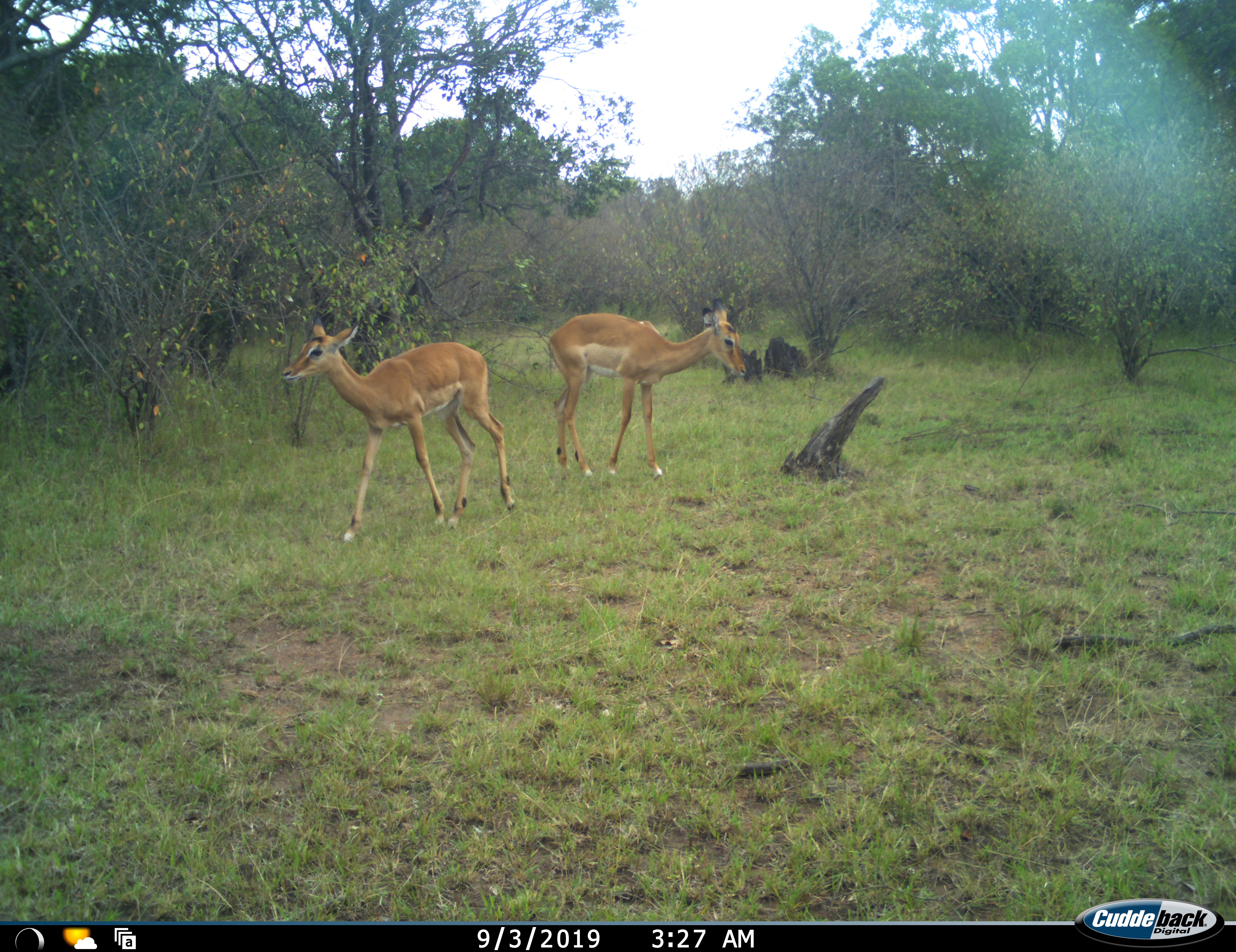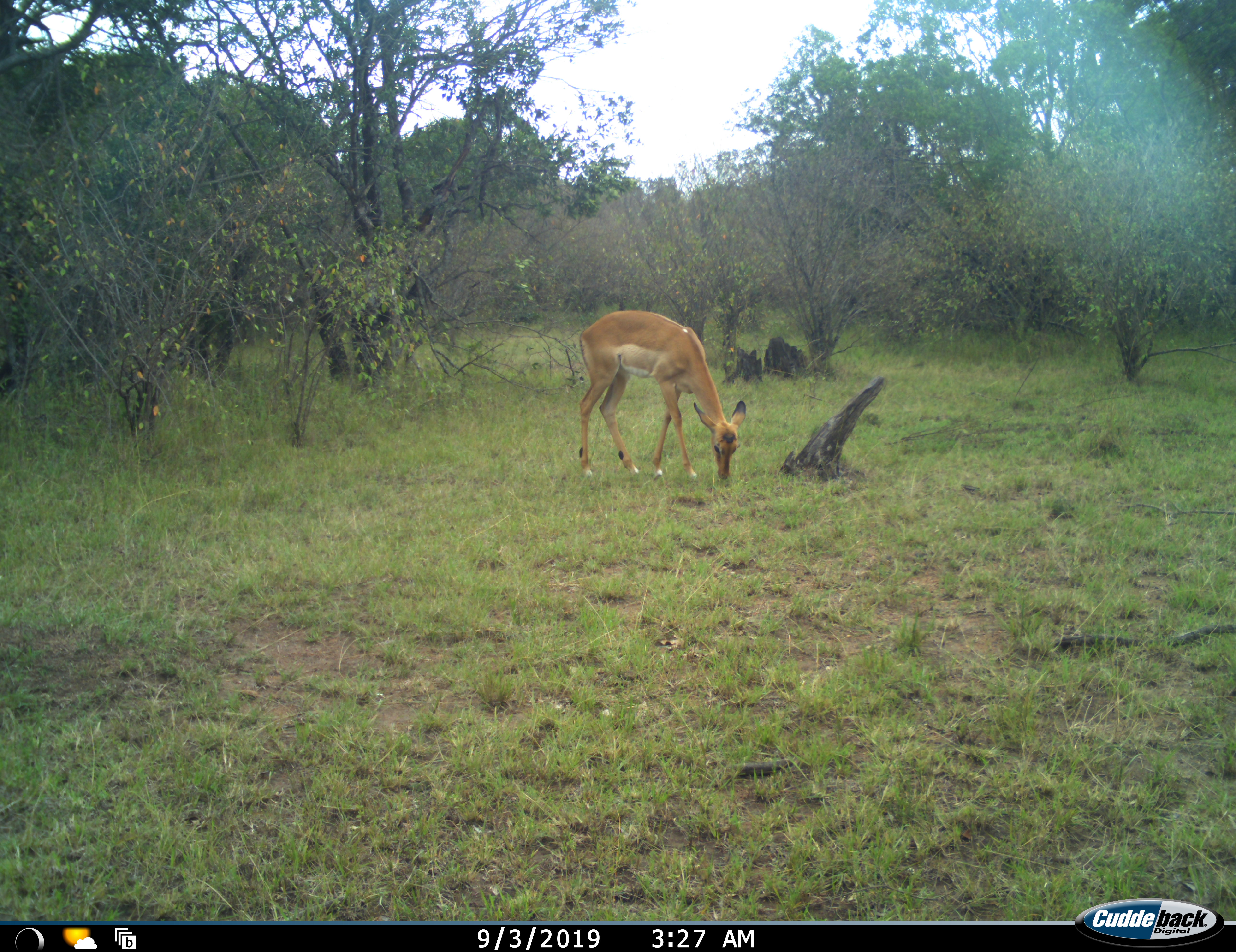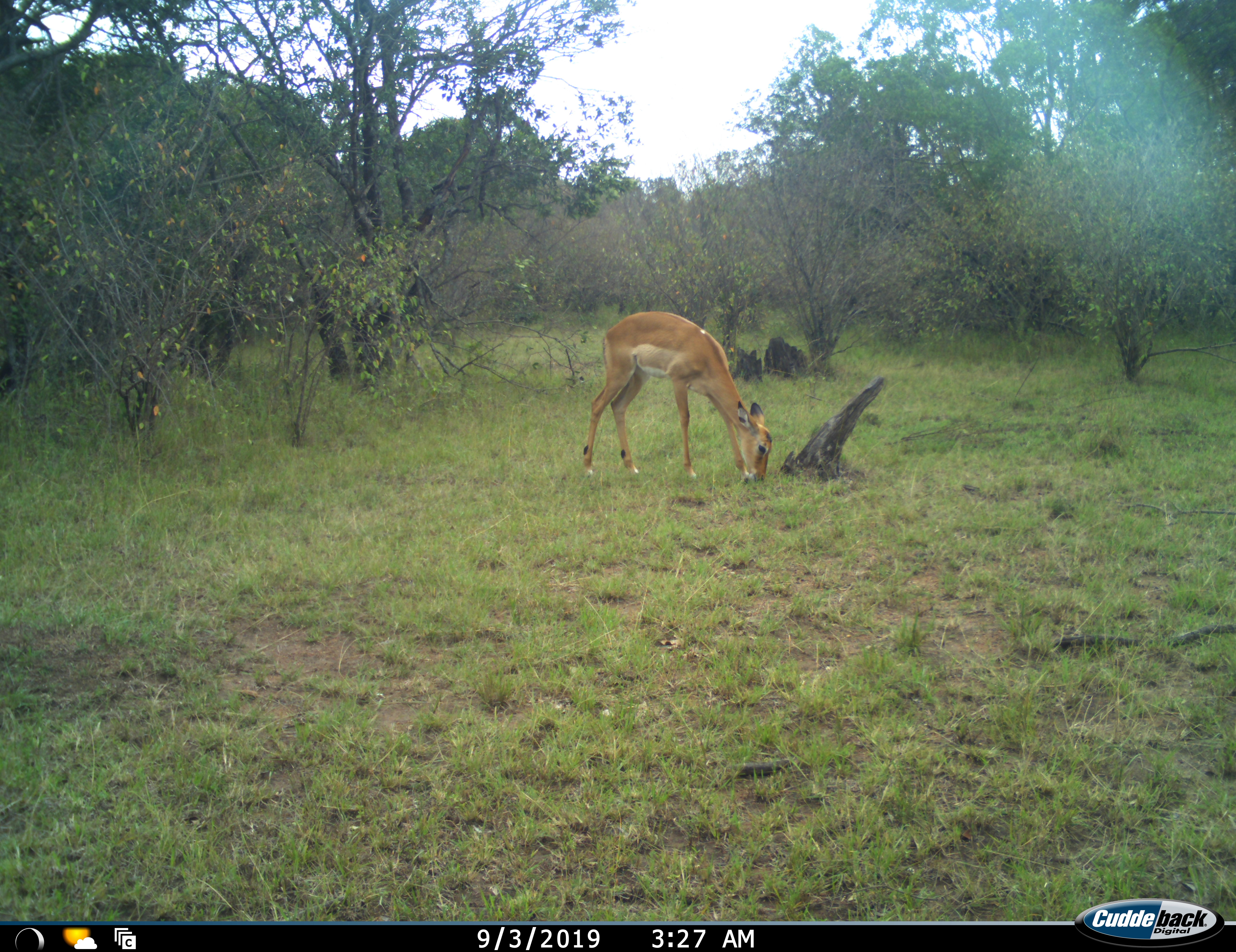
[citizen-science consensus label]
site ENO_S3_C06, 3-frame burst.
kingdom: Animalia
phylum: Chordata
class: Mammalia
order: Artiodactyla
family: Bovidae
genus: Aepyceros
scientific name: Aepyceros melampus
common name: impala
Impala (Aepyceros melampus), count 2. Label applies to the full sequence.